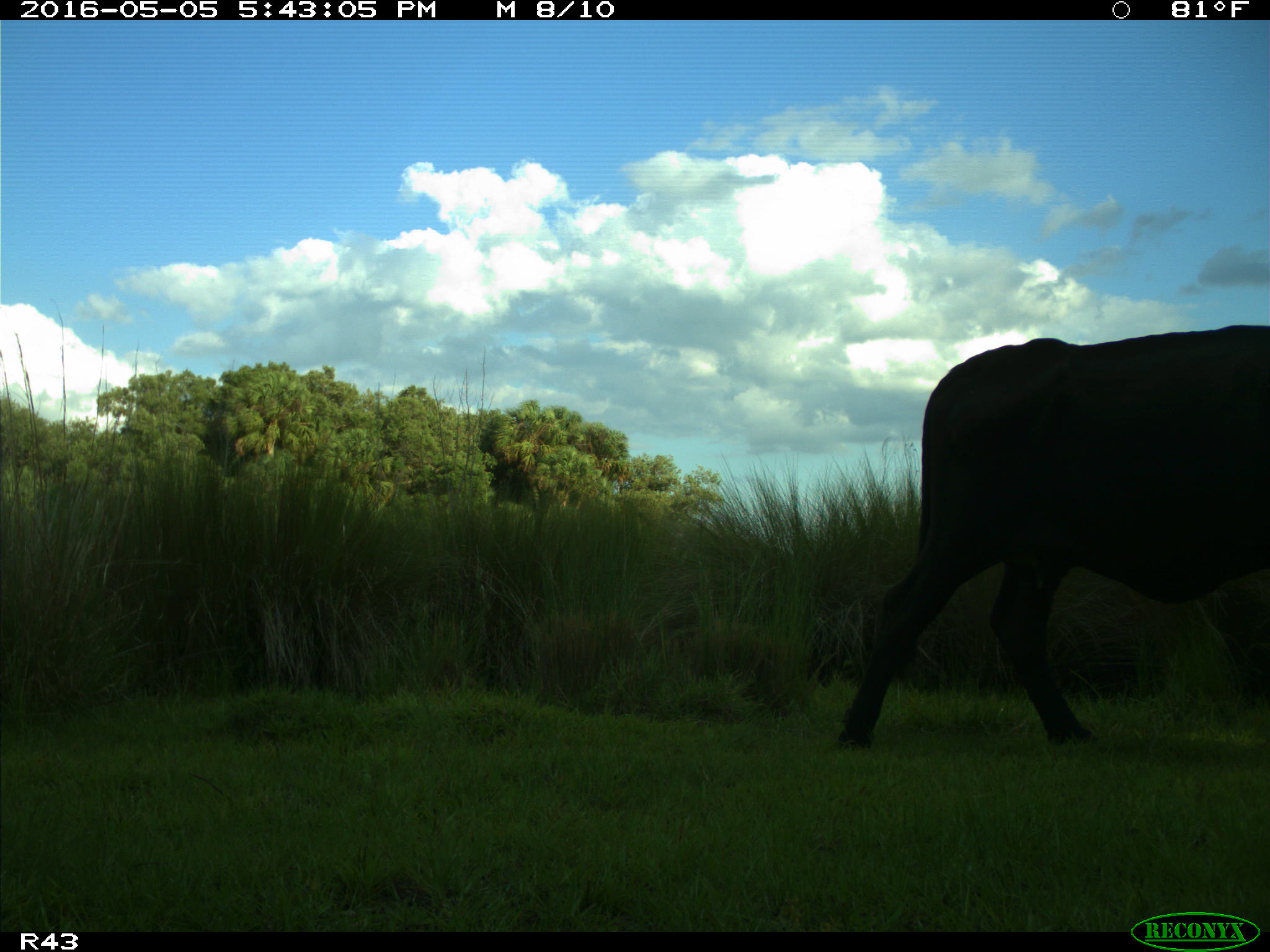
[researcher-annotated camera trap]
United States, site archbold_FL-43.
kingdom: Animalia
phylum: Chordata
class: Mammalia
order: Artiodactyla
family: Bovidae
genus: Bos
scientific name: Bos taurus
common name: domestic cow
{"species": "Bos taurus (domestic cow)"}